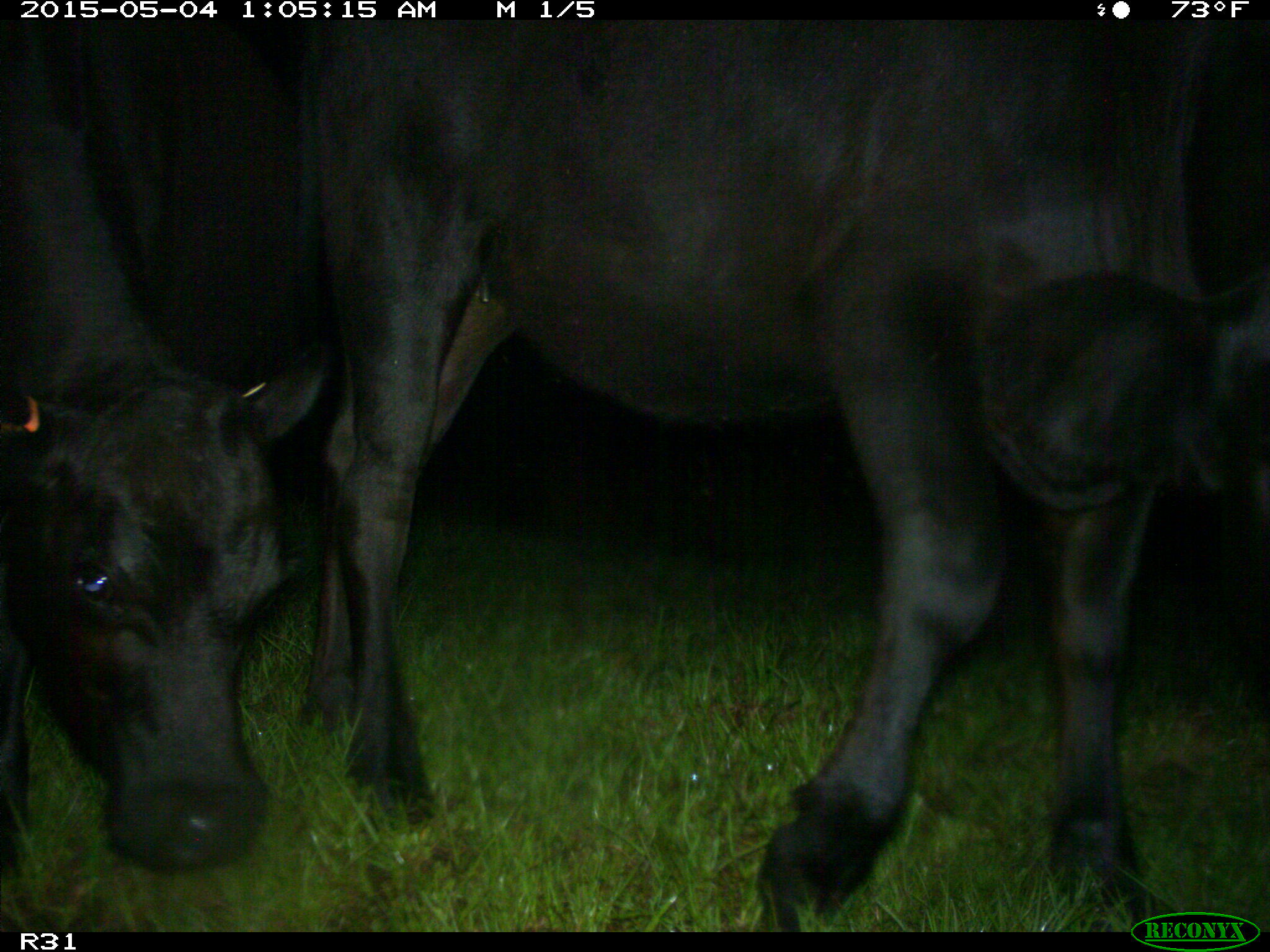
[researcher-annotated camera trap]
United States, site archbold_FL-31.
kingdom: Animalia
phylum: Chordata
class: Mammalia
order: Artiodactyla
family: Bovidae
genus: Bos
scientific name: Bos taurus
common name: domestic cow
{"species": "Bos taurus (domestic cow)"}